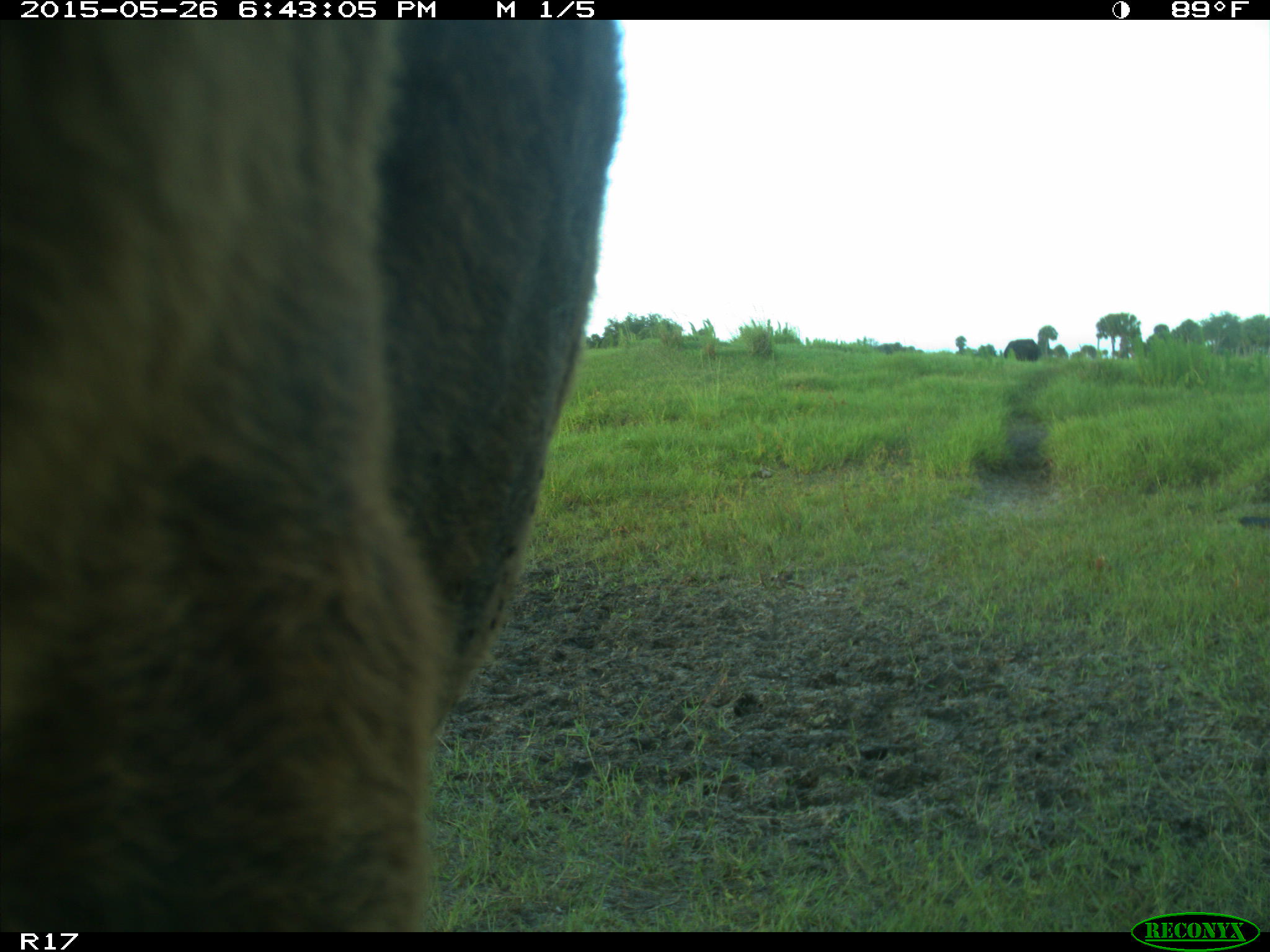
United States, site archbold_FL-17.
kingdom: Animalia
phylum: Chordata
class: Mammalia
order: Artiodactyla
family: Bovidae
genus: Bos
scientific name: Bos taurus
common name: domestic cow